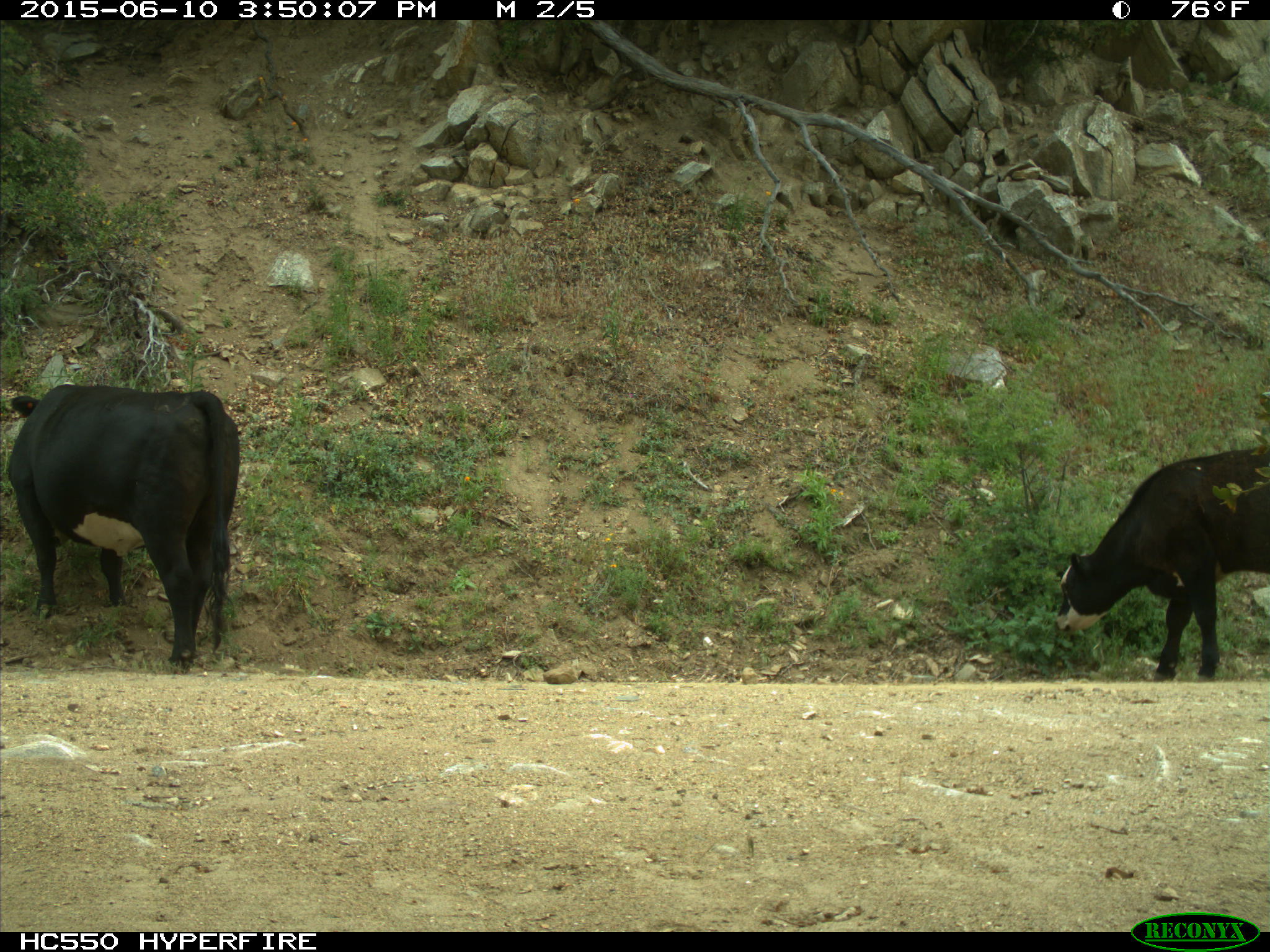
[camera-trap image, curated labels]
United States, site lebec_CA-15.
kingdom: Animalia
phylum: Chordata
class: Mammalia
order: Artiodactyla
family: Bovidae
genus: Bos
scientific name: Bos taurus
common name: domestic cow